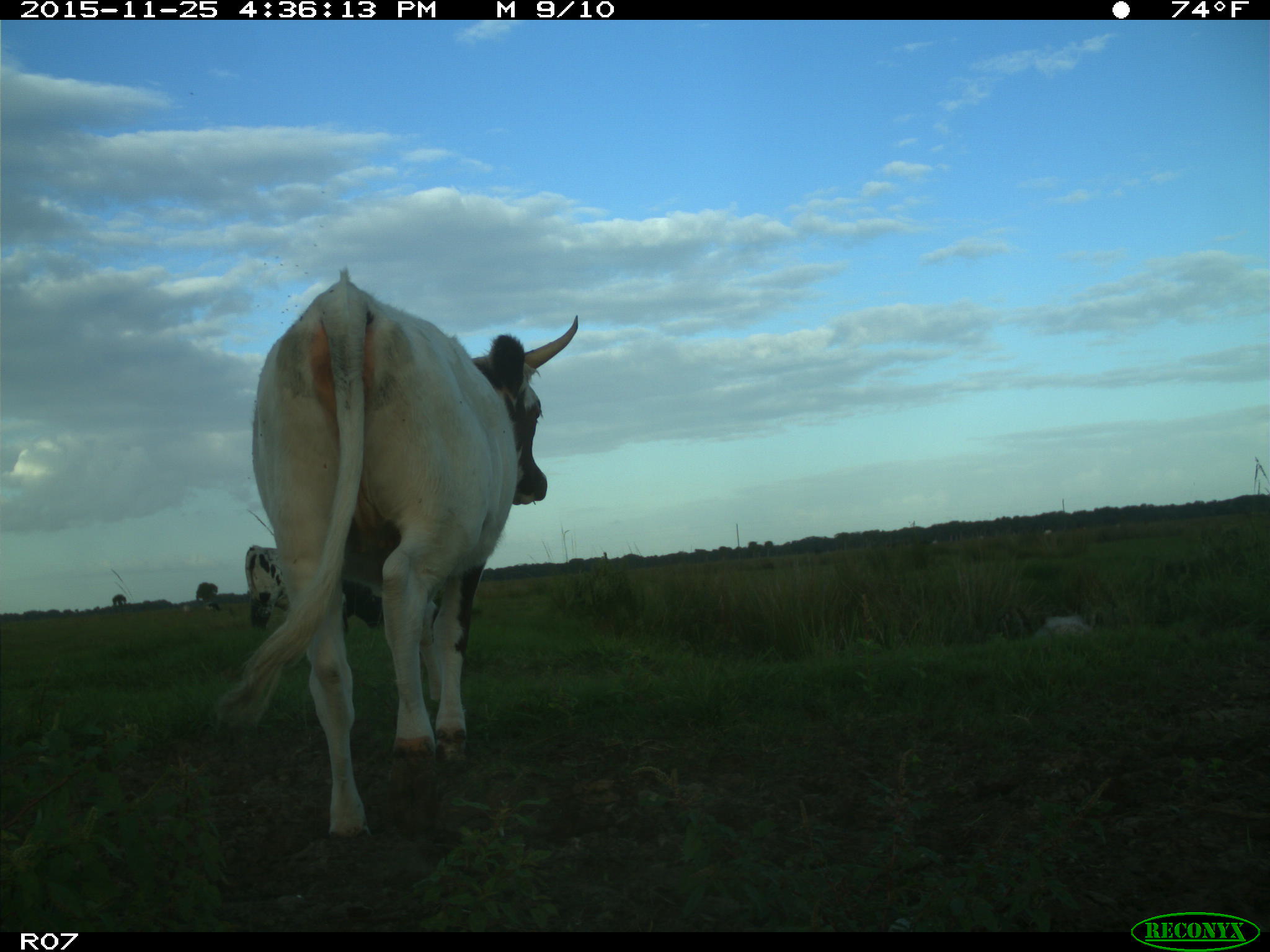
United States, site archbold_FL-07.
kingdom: Animalia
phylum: Chordata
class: Mammalia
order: Artiodactyla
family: Bovidae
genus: Bos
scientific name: Bos taurus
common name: domestic cow